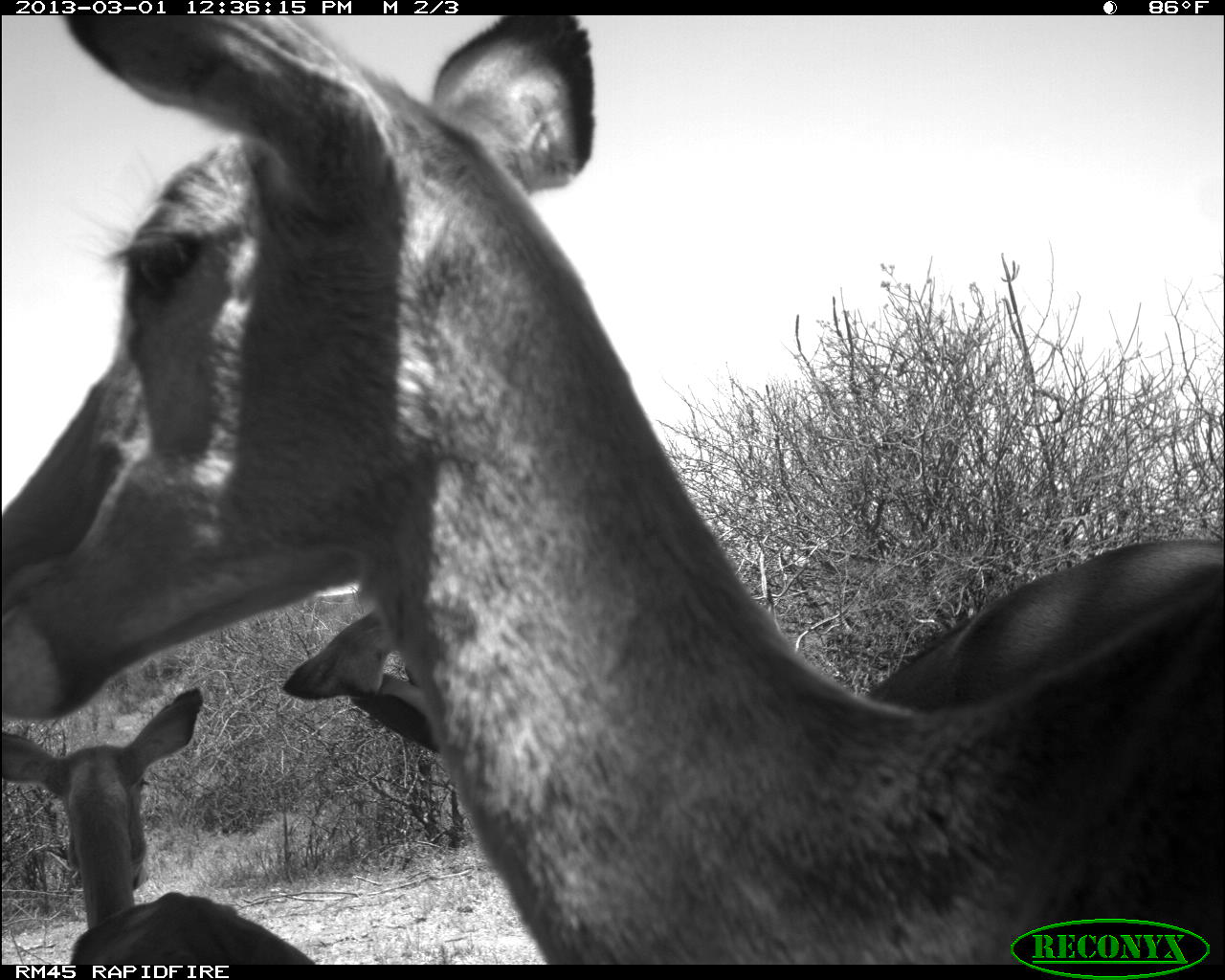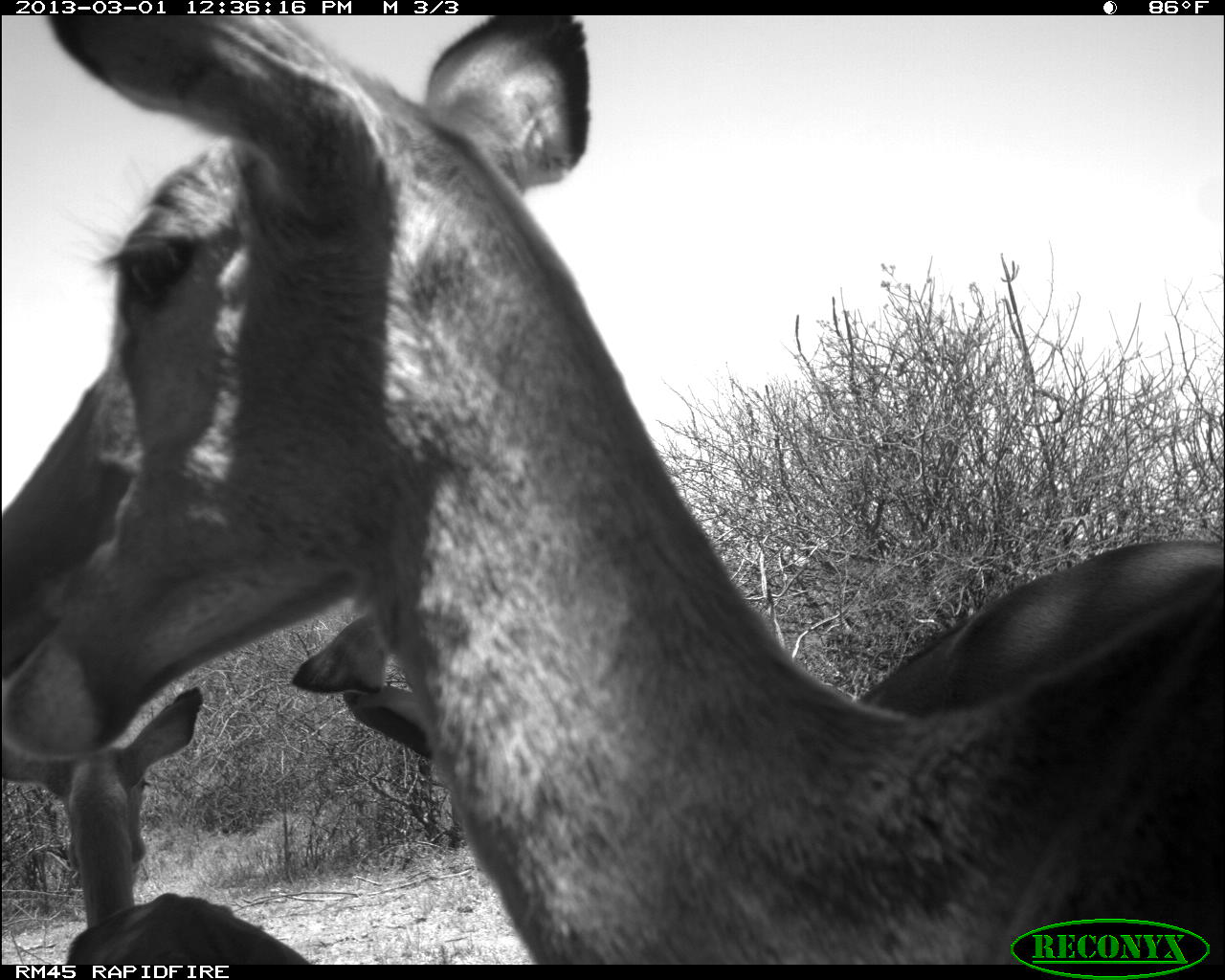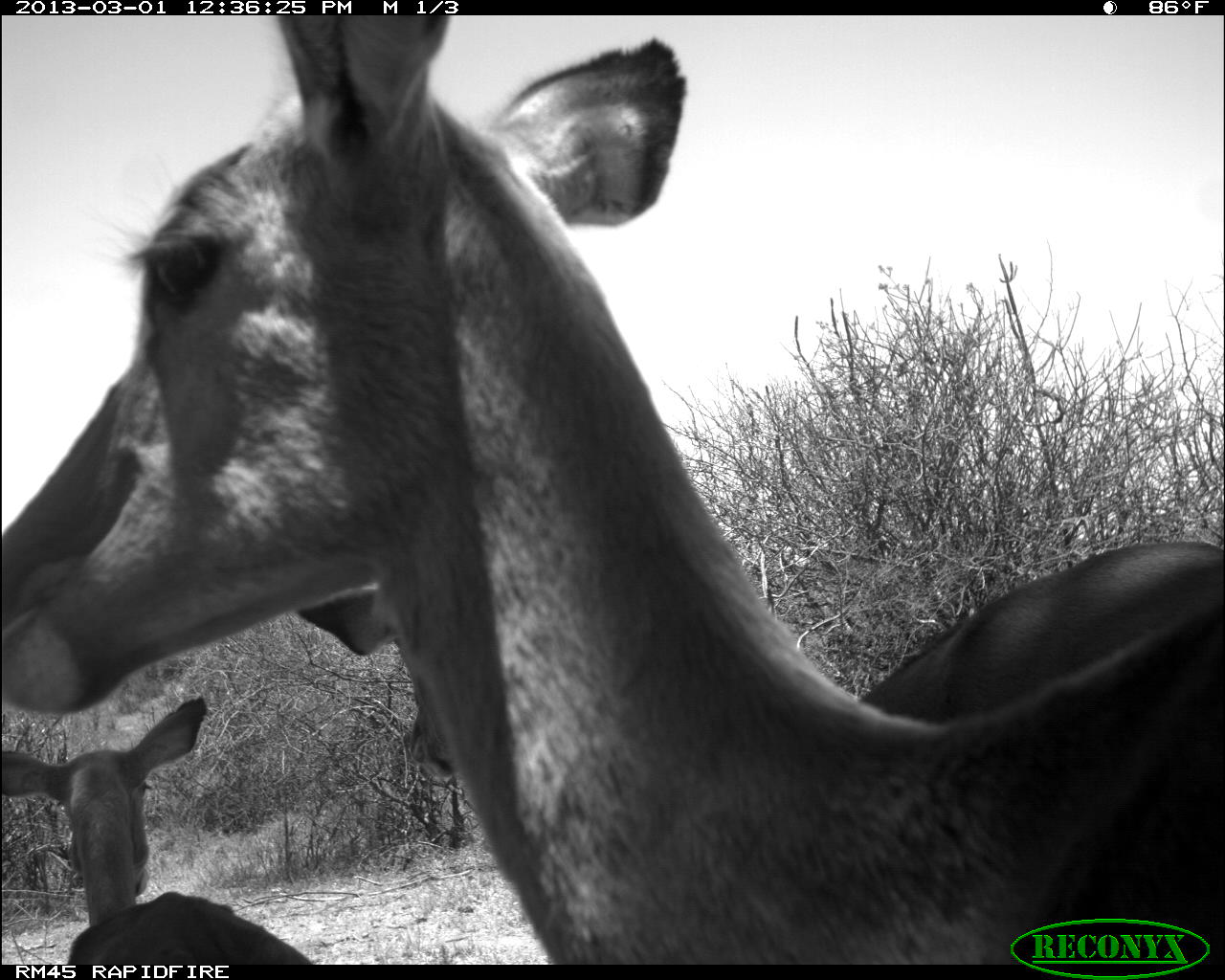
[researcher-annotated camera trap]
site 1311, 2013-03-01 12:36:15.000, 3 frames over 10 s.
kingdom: Animalia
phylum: Chordata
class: Mammalia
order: Artiodactyla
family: Bovidae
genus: Aepyceros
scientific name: Aepyceros melampus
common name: impala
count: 3